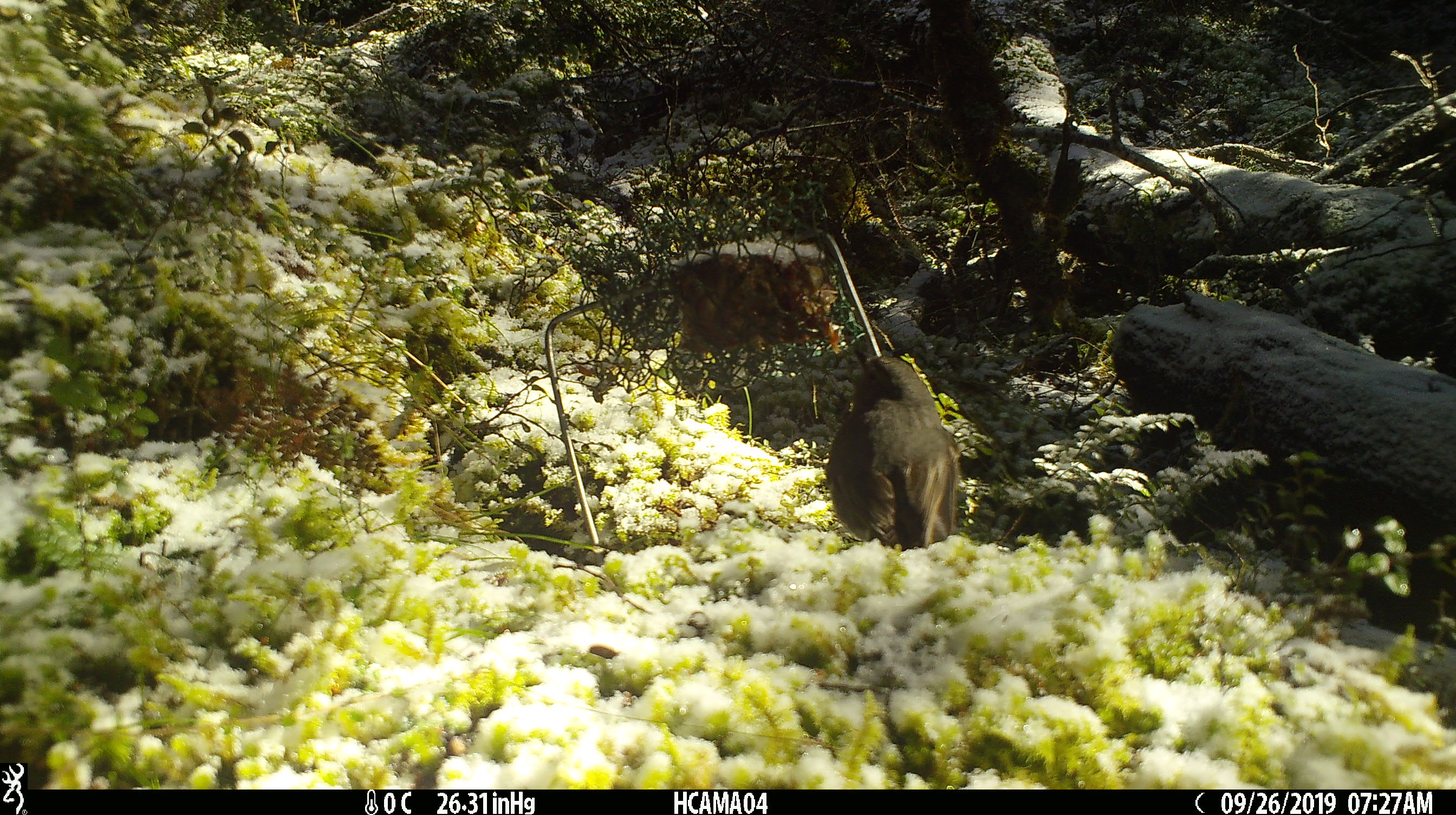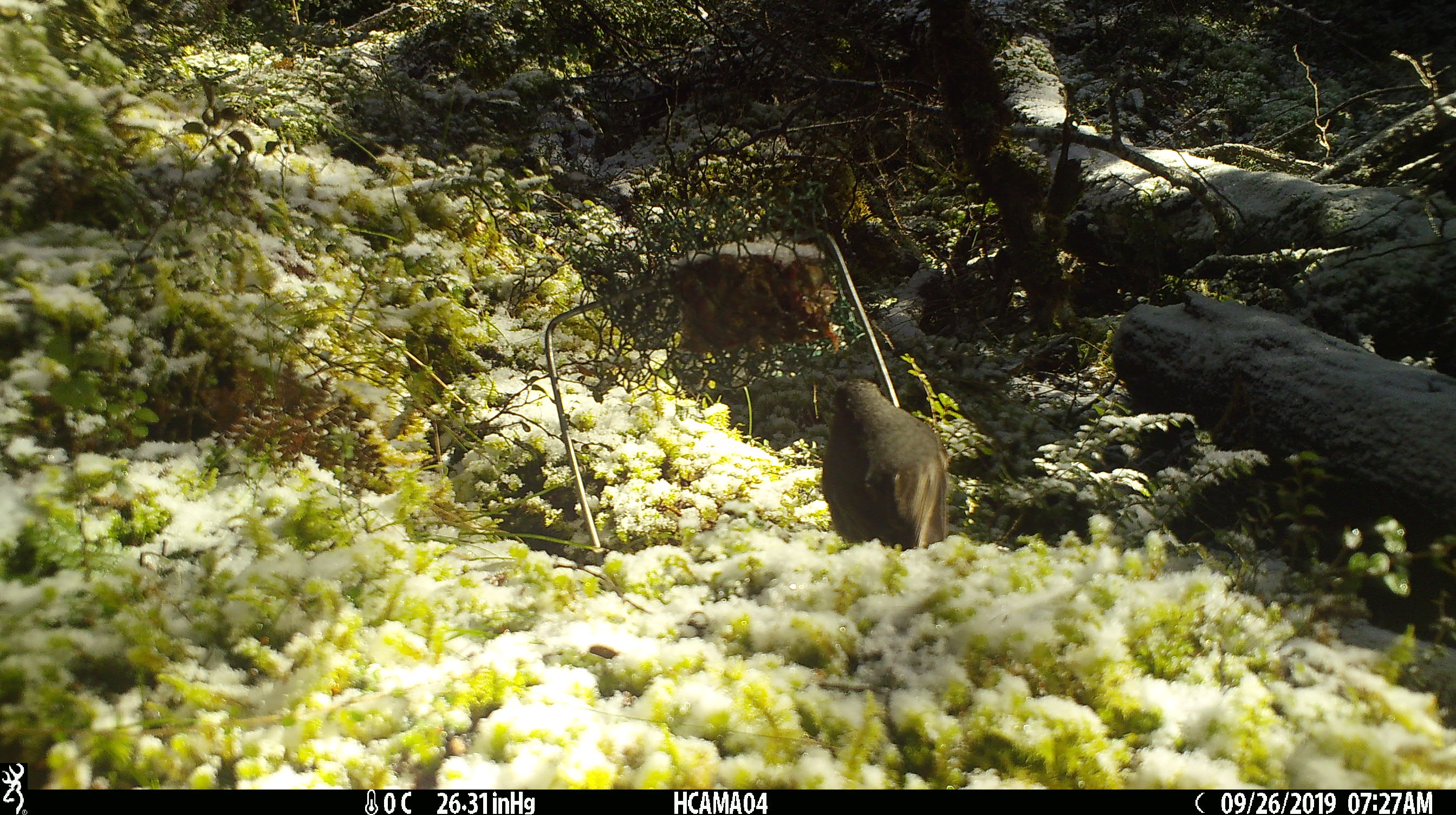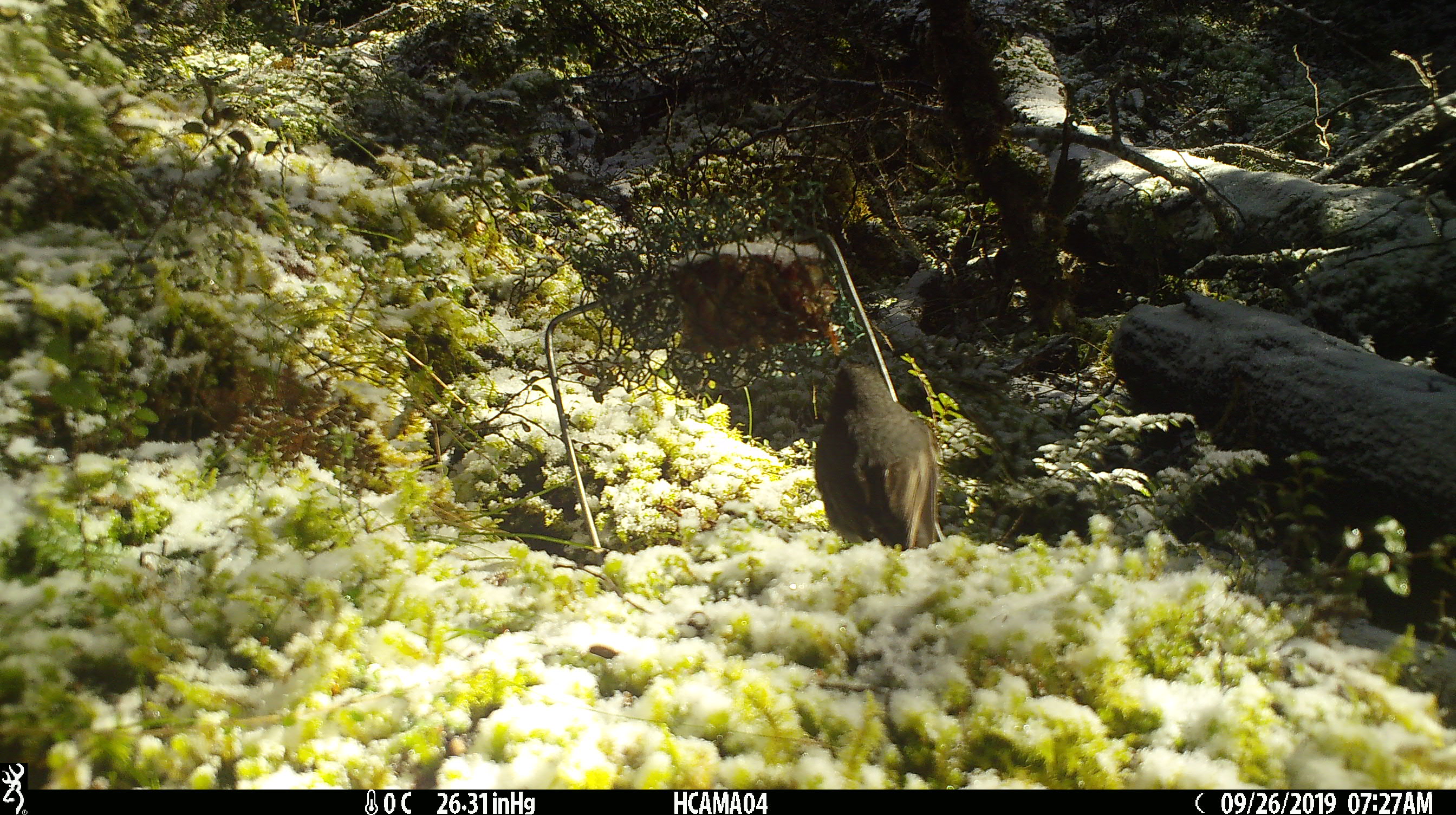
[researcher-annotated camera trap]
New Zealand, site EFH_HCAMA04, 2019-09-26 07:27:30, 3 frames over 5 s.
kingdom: Animalia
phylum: Chordata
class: Aves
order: Passeriformes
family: Petroicidae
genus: Petroica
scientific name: Petroica australis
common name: new zealand robin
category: robin